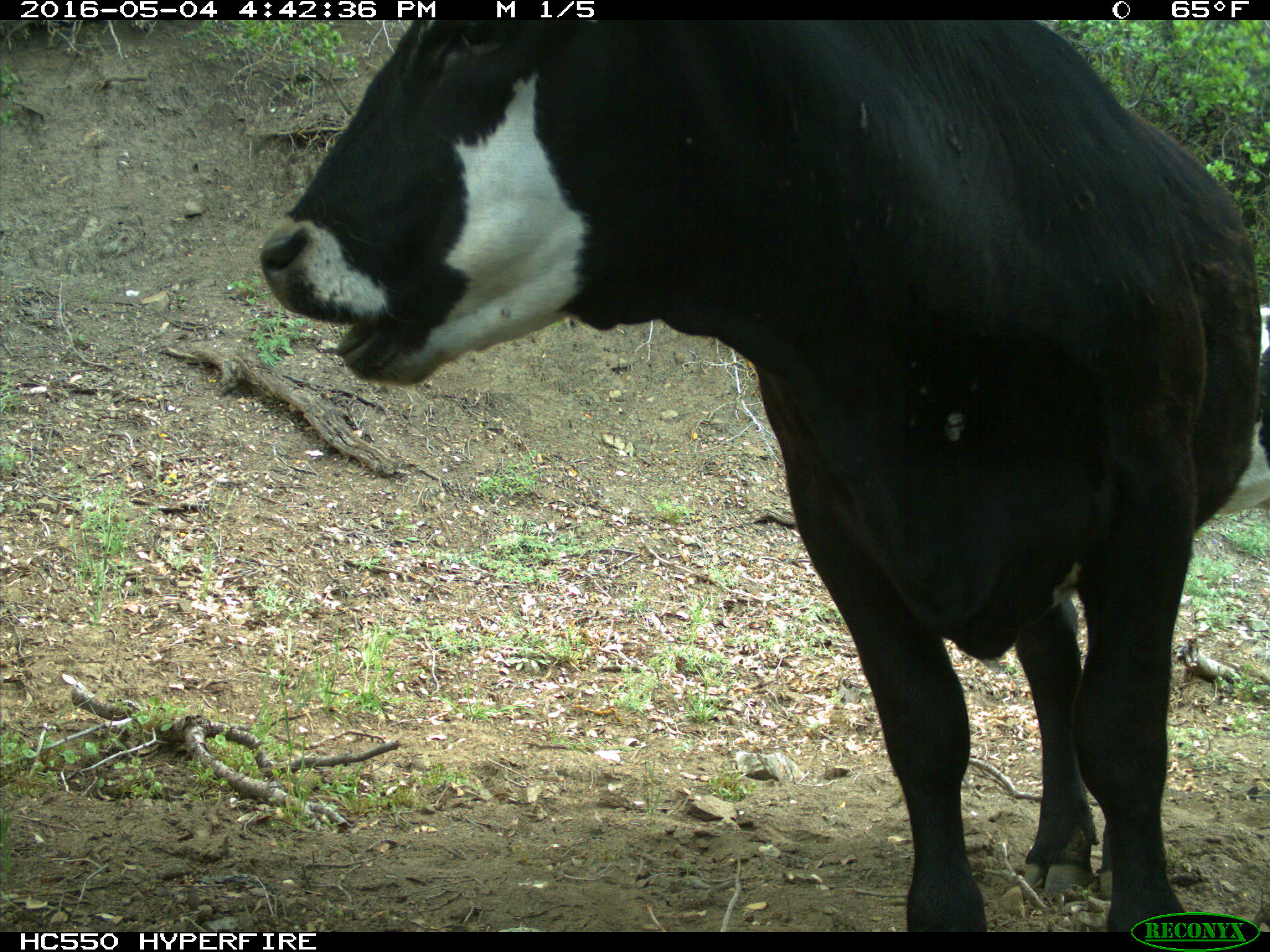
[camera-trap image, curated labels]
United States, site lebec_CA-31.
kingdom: Animalia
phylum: Chordata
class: Mammalia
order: Artiodactyla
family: Bovidae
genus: Bos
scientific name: Bos taurus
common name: domestic cow